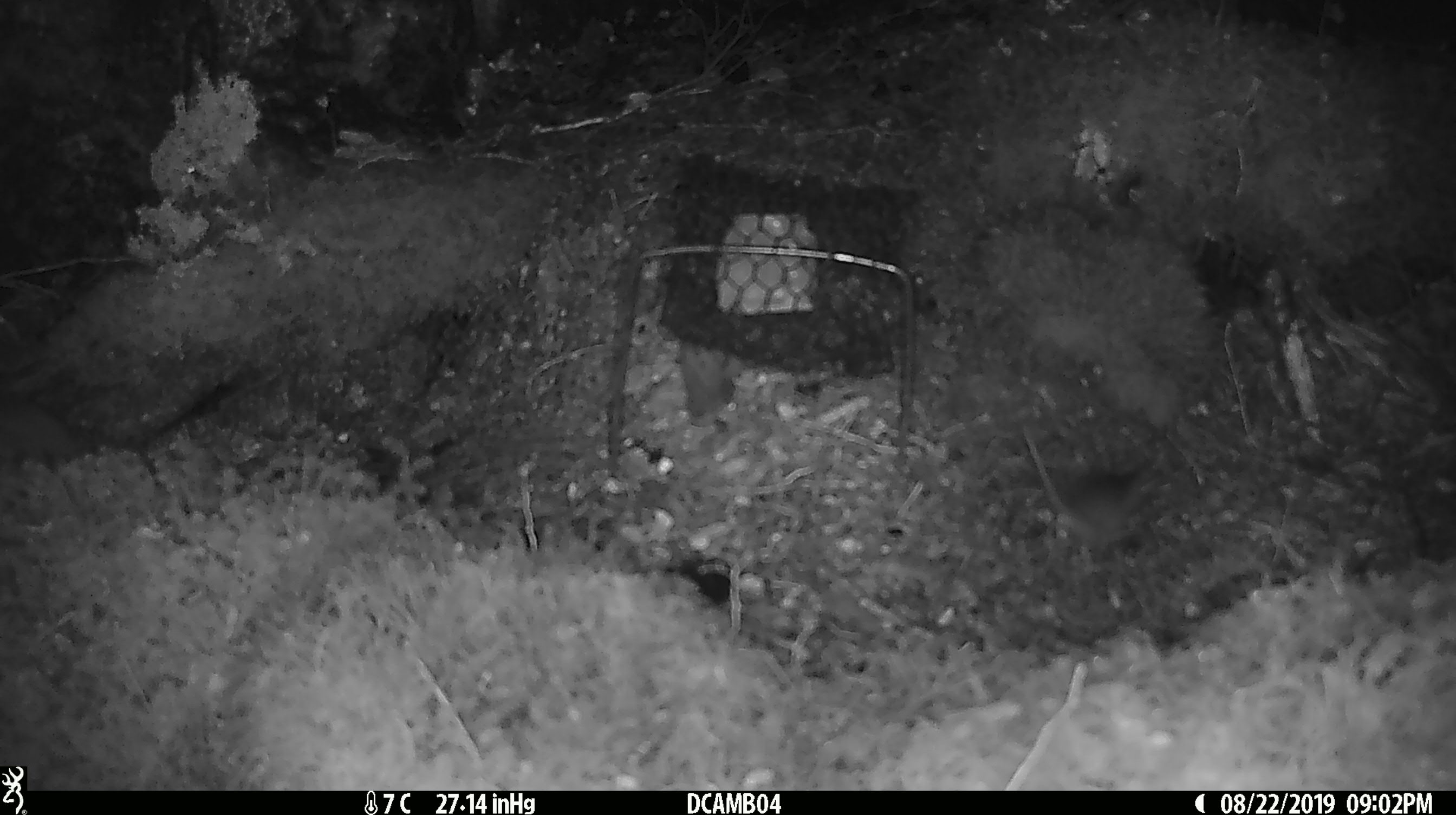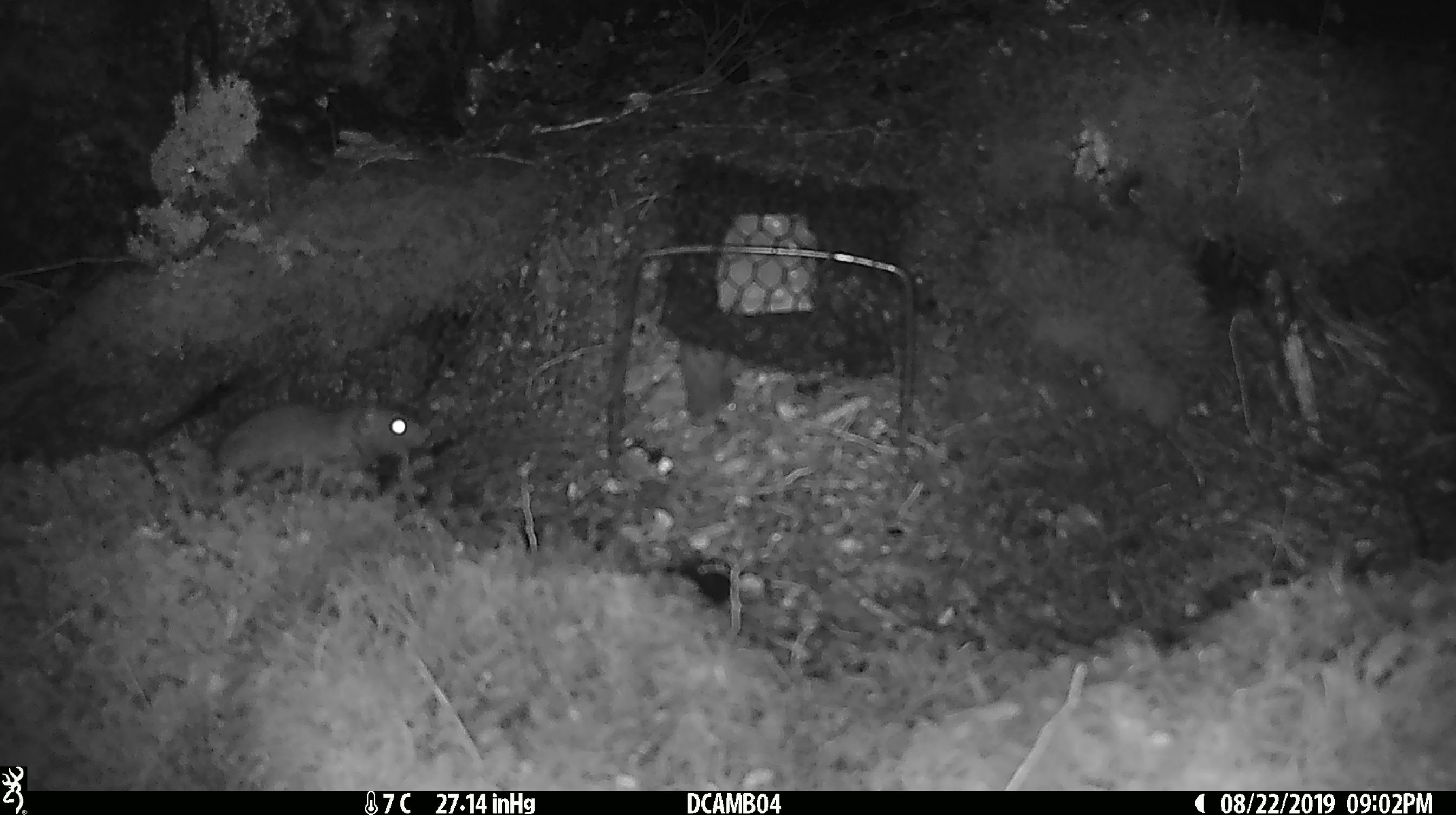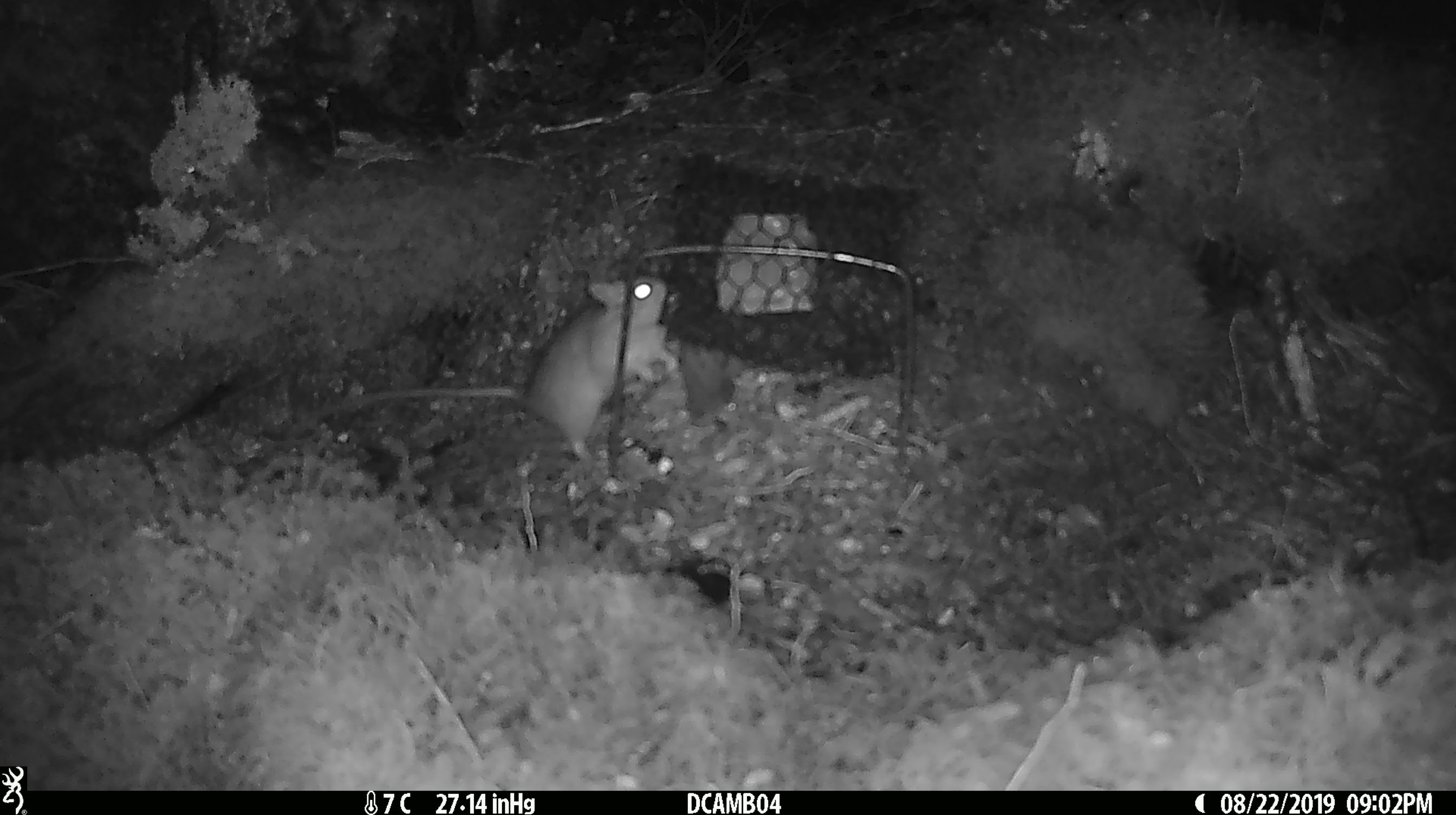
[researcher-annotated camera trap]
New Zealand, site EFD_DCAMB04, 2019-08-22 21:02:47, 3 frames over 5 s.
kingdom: Animalia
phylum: Chordata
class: Mammalia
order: Rodentia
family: Muridae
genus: Mus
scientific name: Mus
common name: mouse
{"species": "mouse (Mus)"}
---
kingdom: Animalia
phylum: Chordata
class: Mammalia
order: Rodentia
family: Muridae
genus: Rattus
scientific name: Rattus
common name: rat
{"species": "rat (Rattus)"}